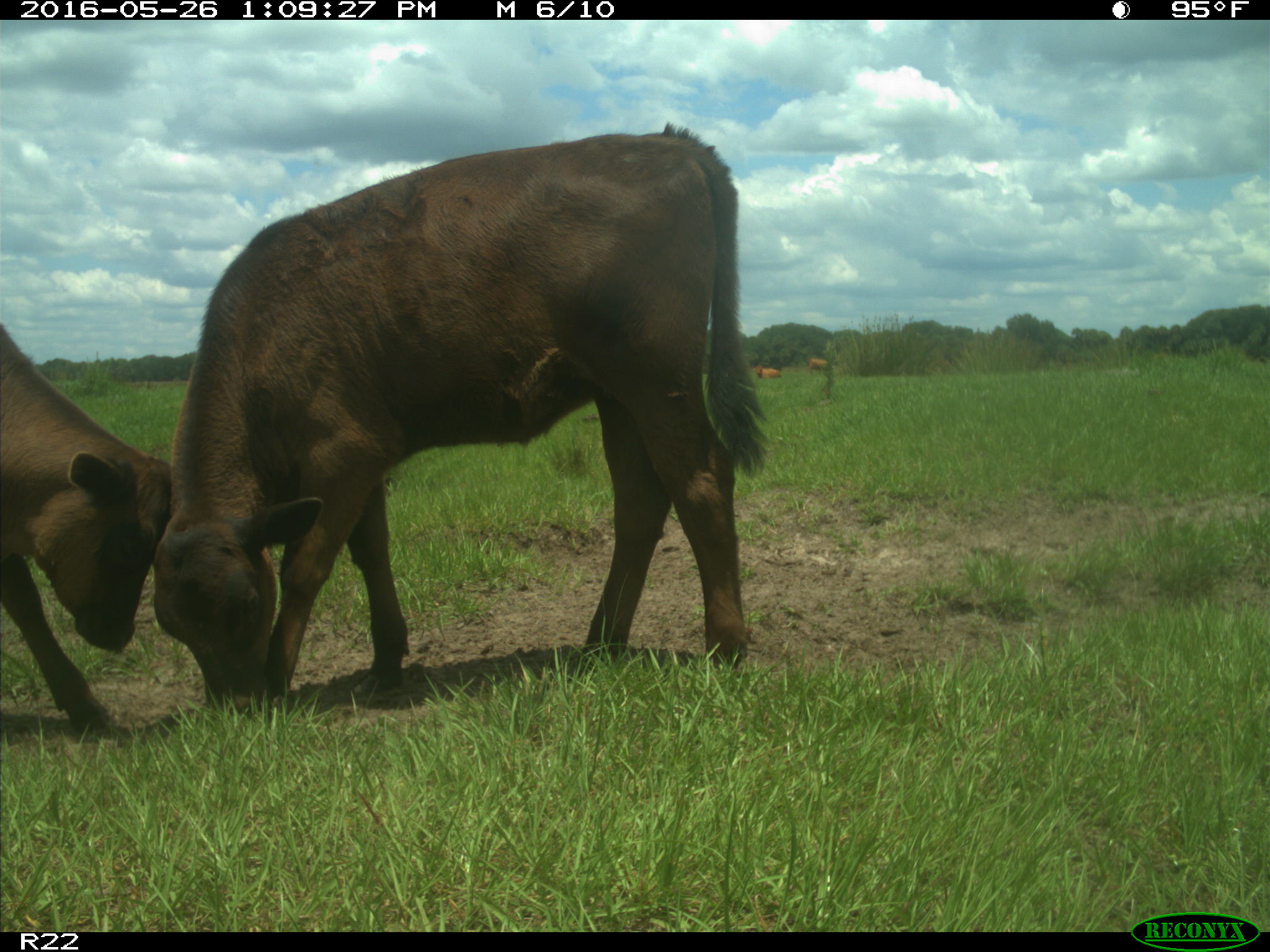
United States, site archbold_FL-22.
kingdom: Animalia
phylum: Chordata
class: Mammalia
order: Artiodactyla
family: Bovidae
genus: Bos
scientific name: Bos taurus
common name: domestic cow